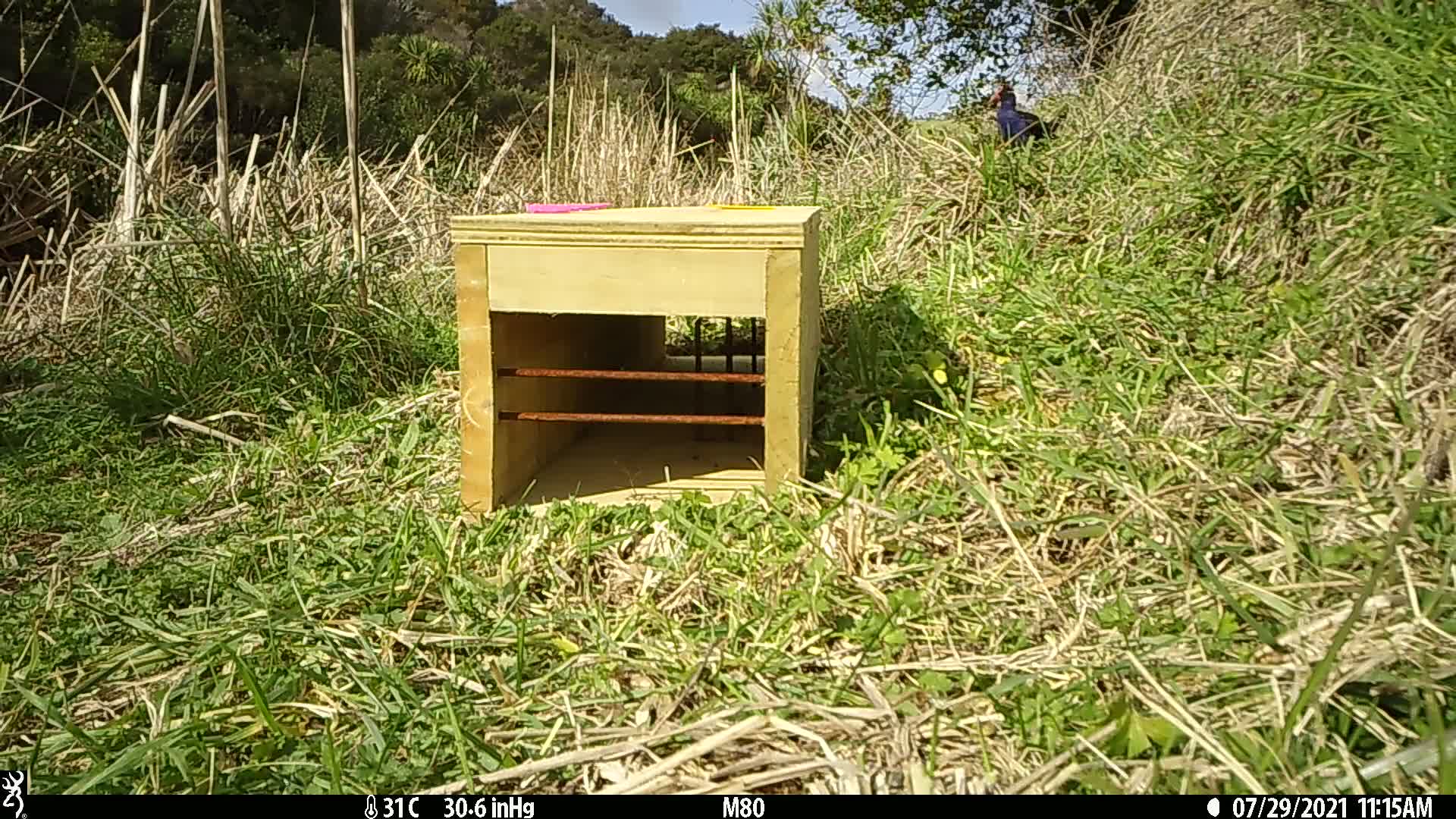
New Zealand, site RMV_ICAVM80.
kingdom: Animalia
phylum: Chordata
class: Aves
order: Gruiformes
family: Rallidae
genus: Porphyrio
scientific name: Porphyrio melanotus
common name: australasian swamphen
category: pukeko